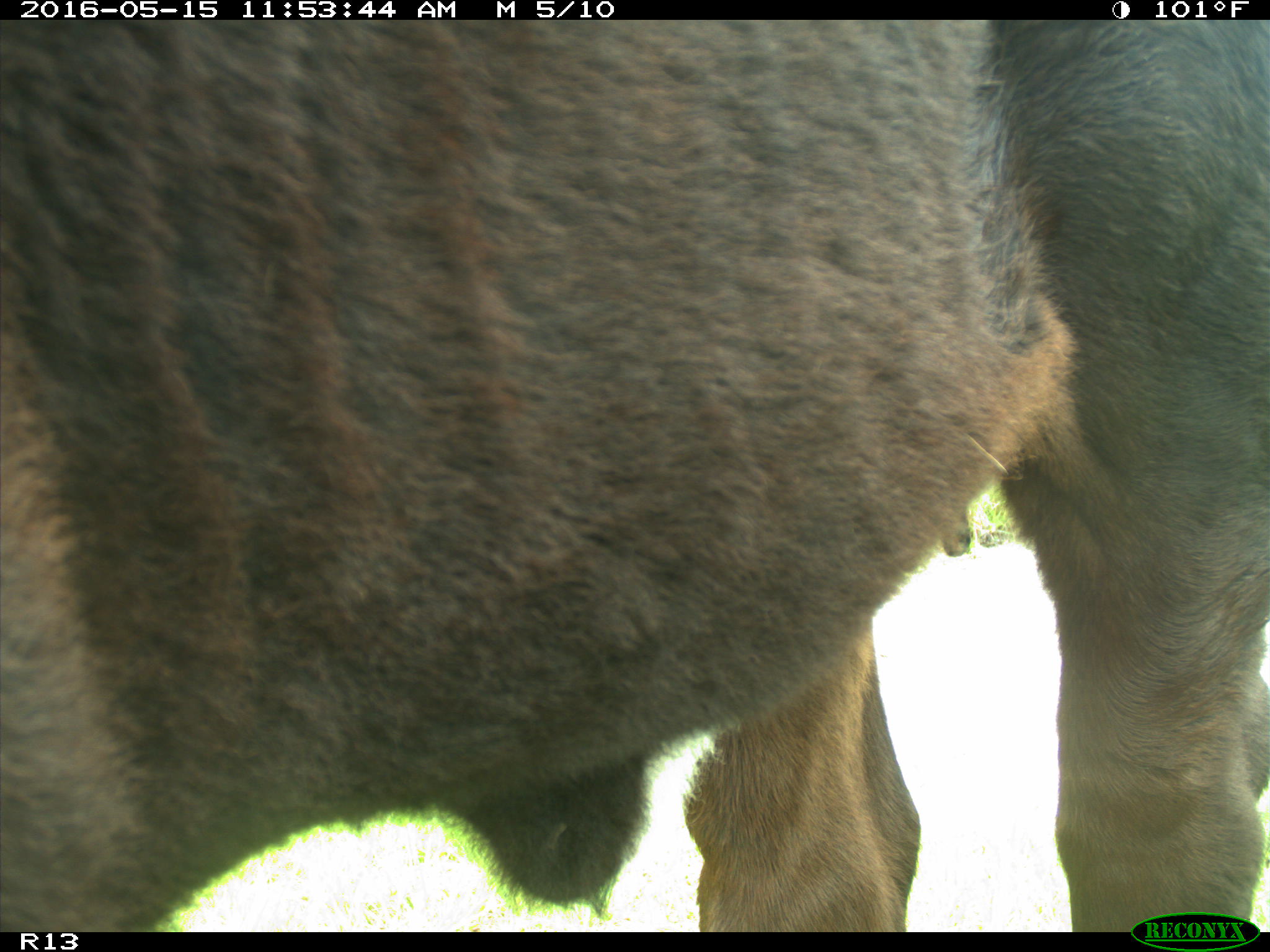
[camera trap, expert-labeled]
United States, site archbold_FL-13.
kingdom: Animalia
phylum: Chordata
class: Mammalia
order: Artiodactyla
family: Bovidae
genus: Bos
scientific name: Bos taurus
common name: domestic cow